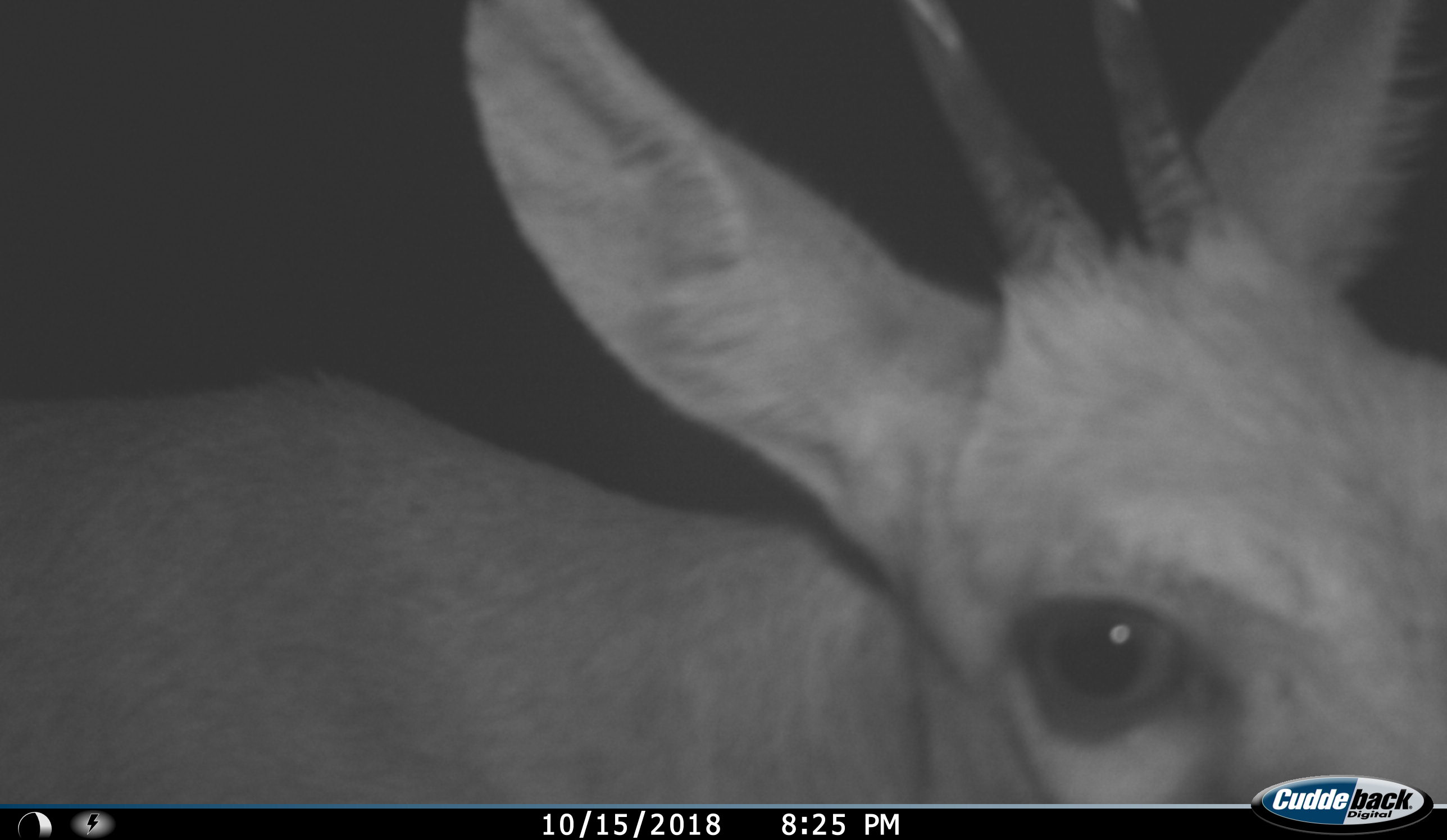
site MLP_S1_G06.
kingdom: Animalia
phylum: Chordata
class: Mammalia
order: Artiodactyla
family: Bovidae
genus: Sylvicapra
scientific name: Sylvicapra grimmia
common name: common duiker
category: duikercommongrey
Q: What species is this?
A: Duikercommongrey (common duiker) (Sylvicapra grimmia).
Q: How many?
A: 1.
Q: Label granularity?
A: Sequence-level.